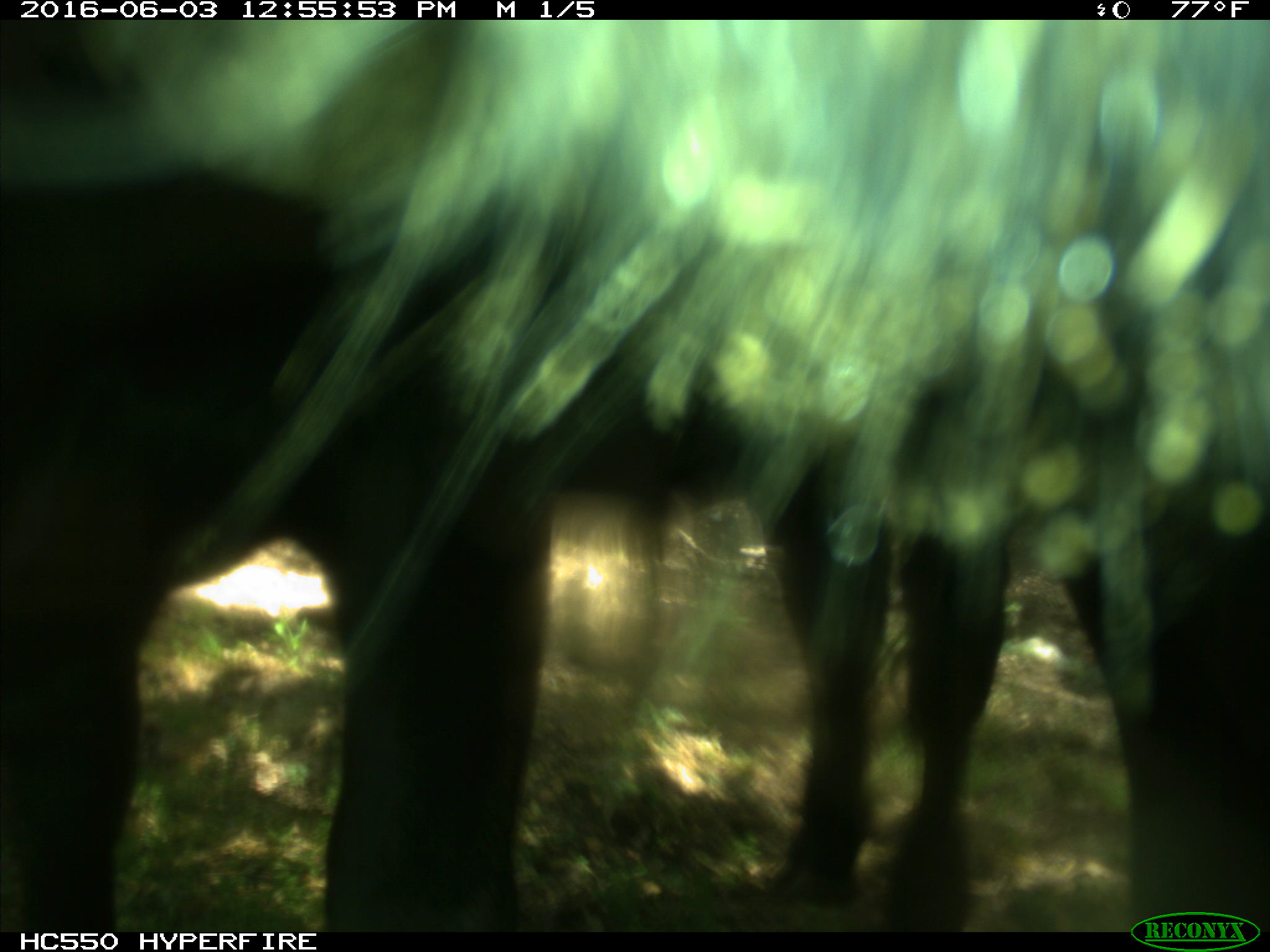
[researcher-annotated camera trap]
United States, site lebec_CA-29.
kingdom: Animalia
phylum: Chordata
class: Mammalia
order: Artiodactyla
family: Bovidae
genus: Bos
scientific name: Bos taurus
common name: domestic cow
Bos taurus (domestic cow).